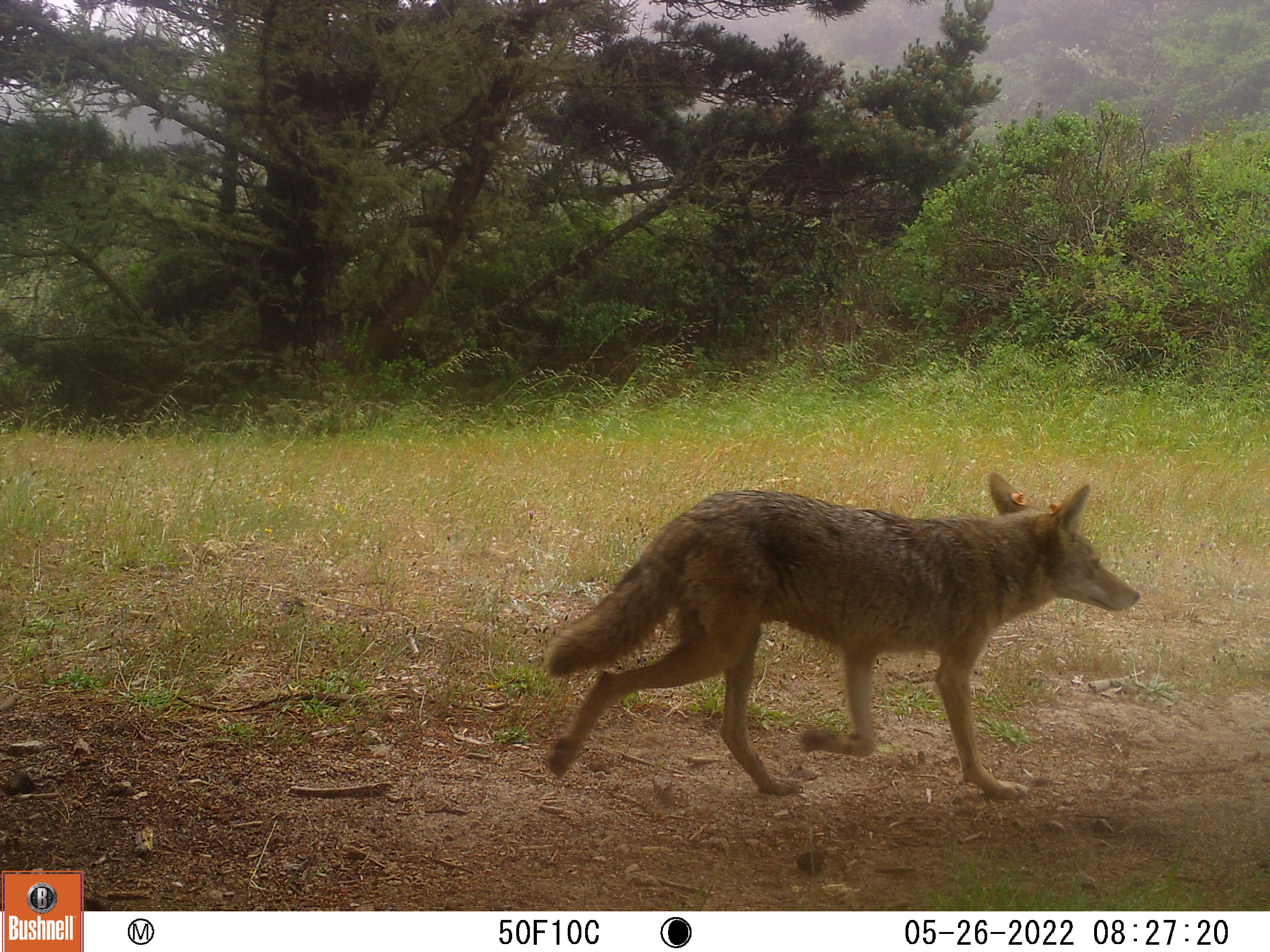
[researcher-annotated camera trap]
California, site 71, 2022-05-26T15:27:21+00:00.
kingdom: Animalia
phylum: Chordata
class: Mammalia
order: Carnivora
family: Canidae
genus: Canis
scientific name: Canis latrans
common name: coyote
Coyote (Canis latrans).